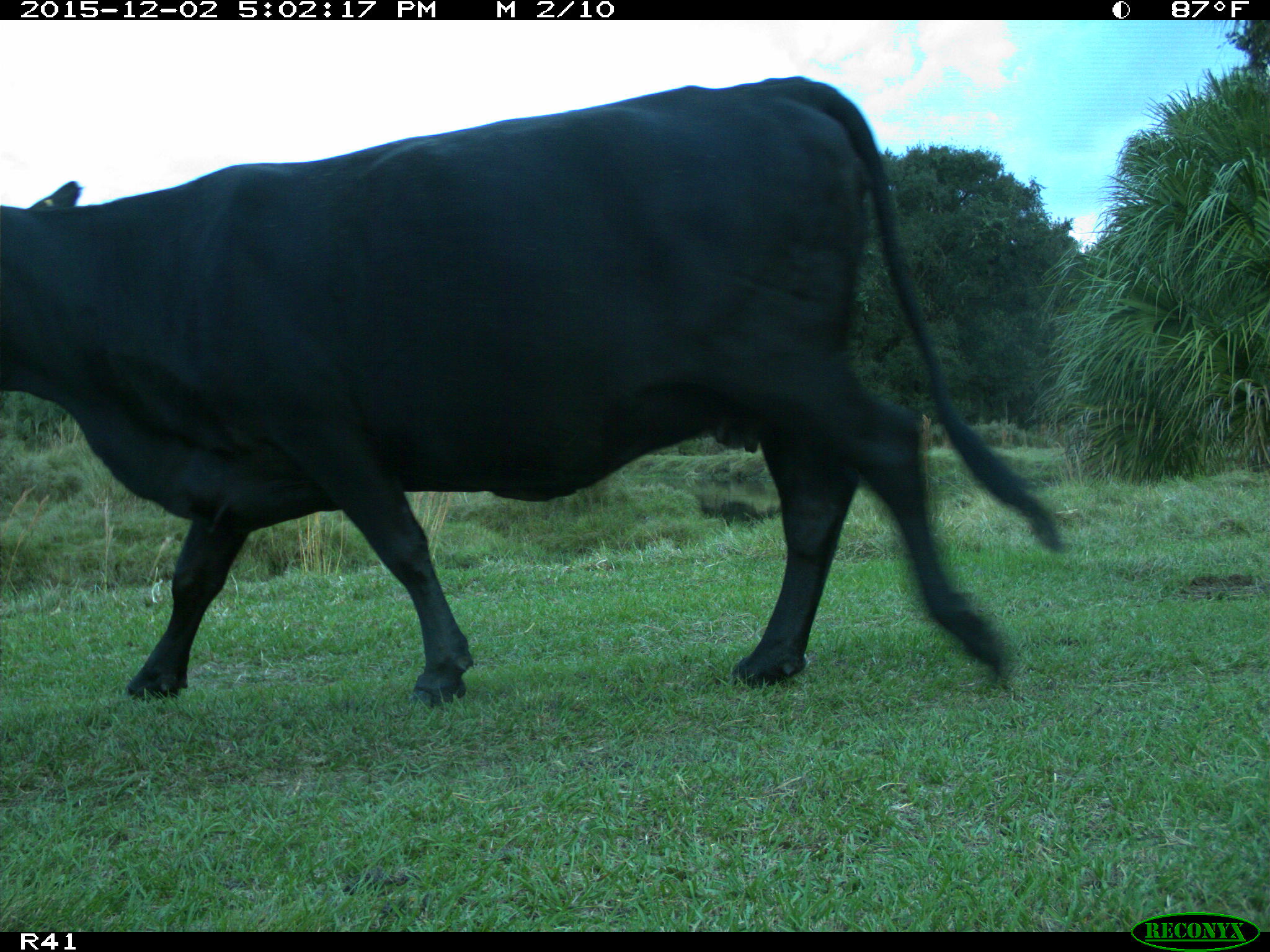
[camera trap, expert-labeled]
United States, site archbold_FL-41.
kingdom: Animalia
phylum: Chordata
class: Mammalia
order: Artiodactyla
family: Bovidae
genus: Bos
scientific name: Bos taurus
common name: domestic cow